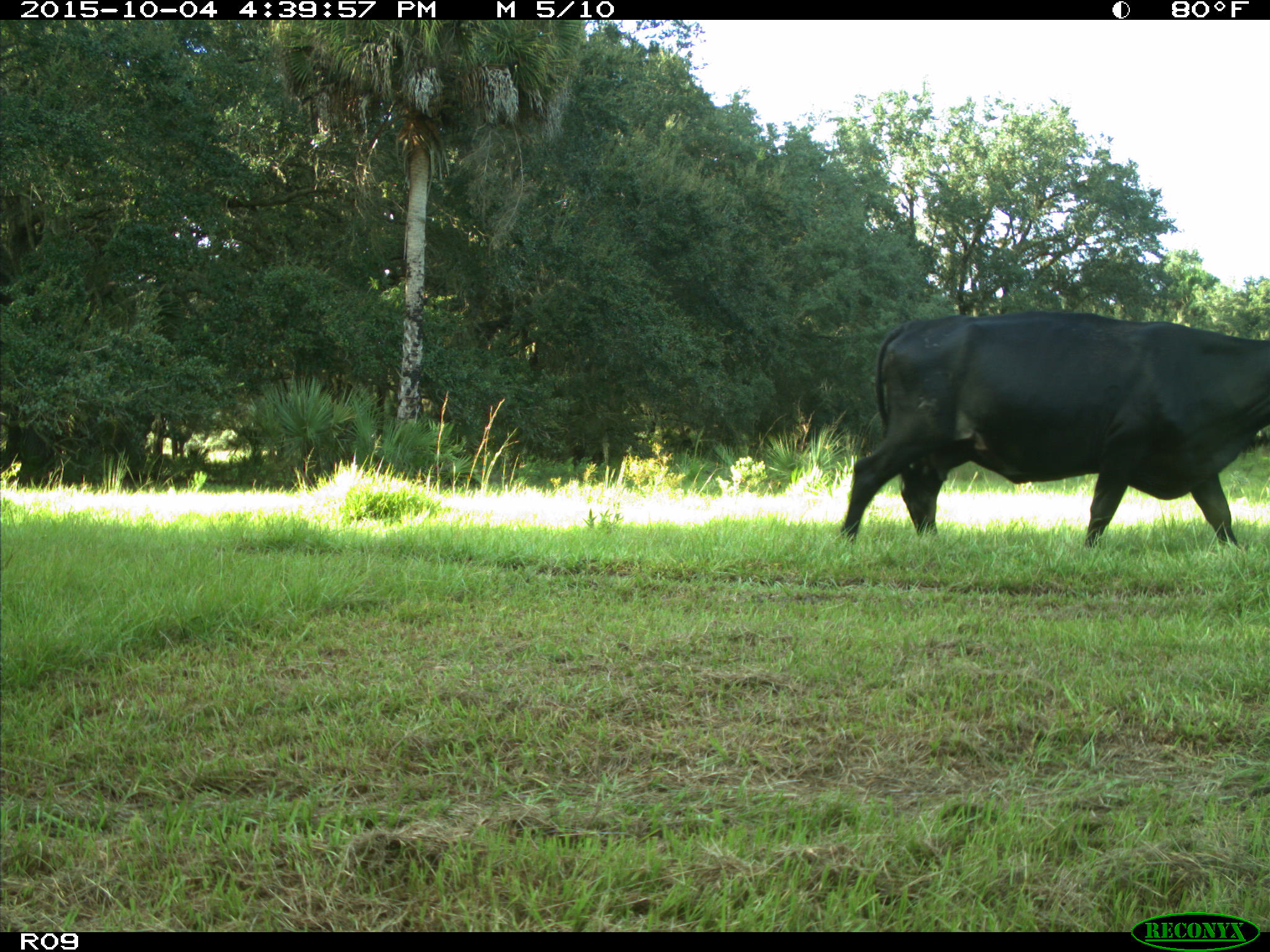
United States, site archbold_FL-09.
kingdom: Animalia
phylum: Chordata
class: Mammalia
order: Artiodactyla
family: Bovidae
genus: Bos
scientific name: Bos taurus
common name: domestic cow